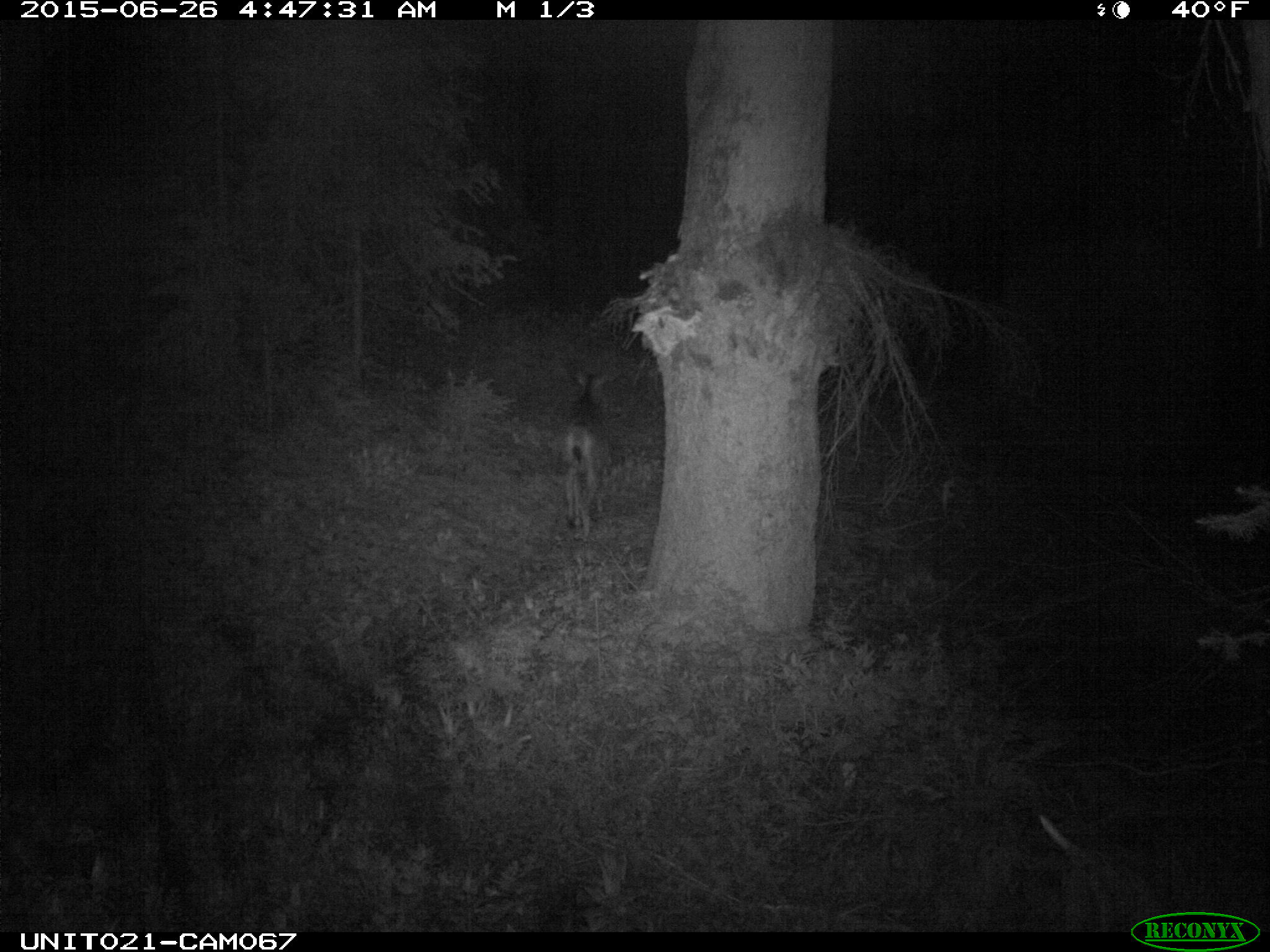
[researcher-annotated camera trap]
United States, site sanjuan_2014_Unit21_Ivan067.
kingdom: Animalia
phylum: Chordata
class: Mammalia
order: Artiodactyla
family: Cervidae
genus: Odocoileus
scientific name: Odocoileus hemionus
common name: mule deer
Odocoileus hemionus (mule deer).